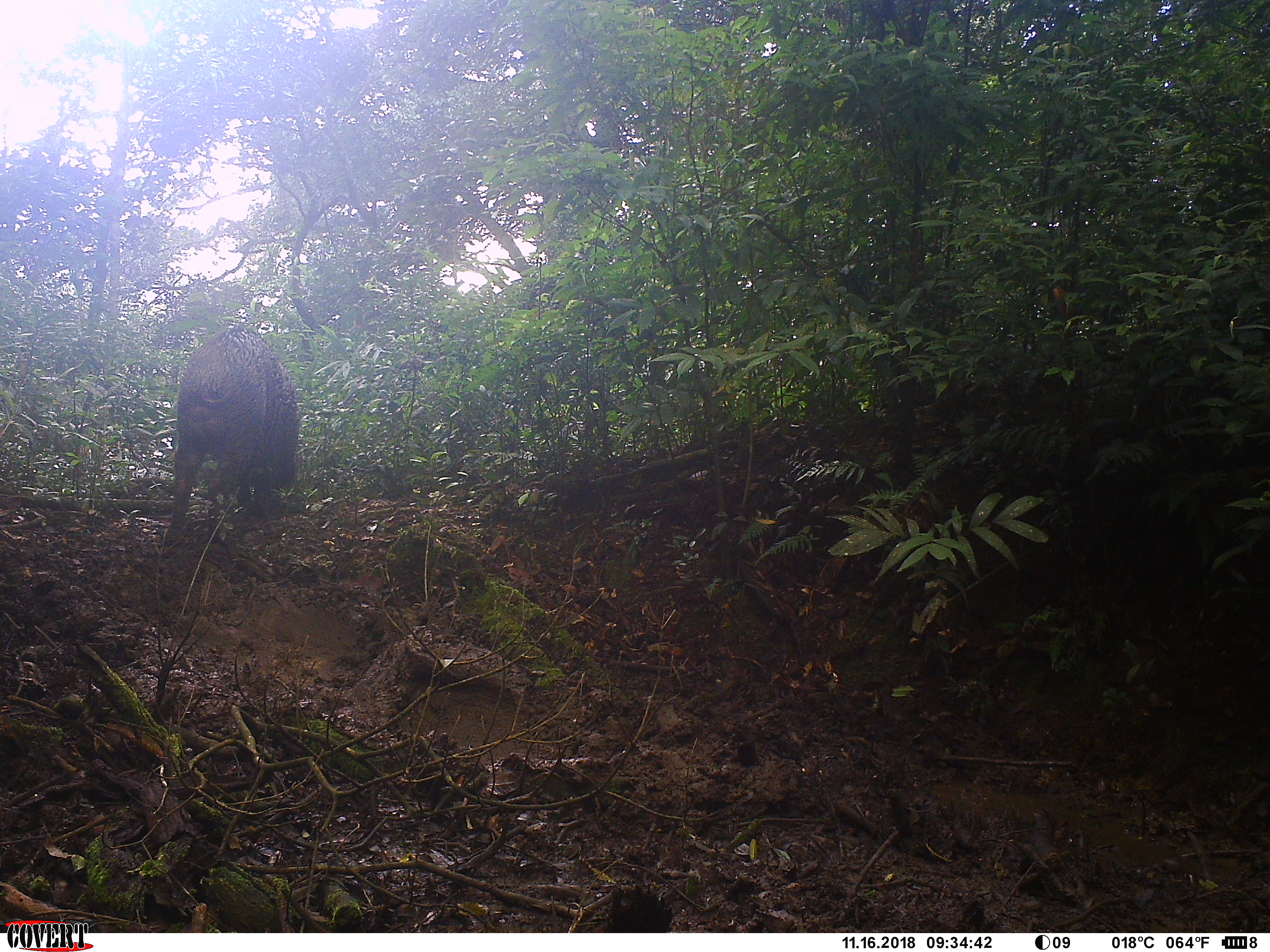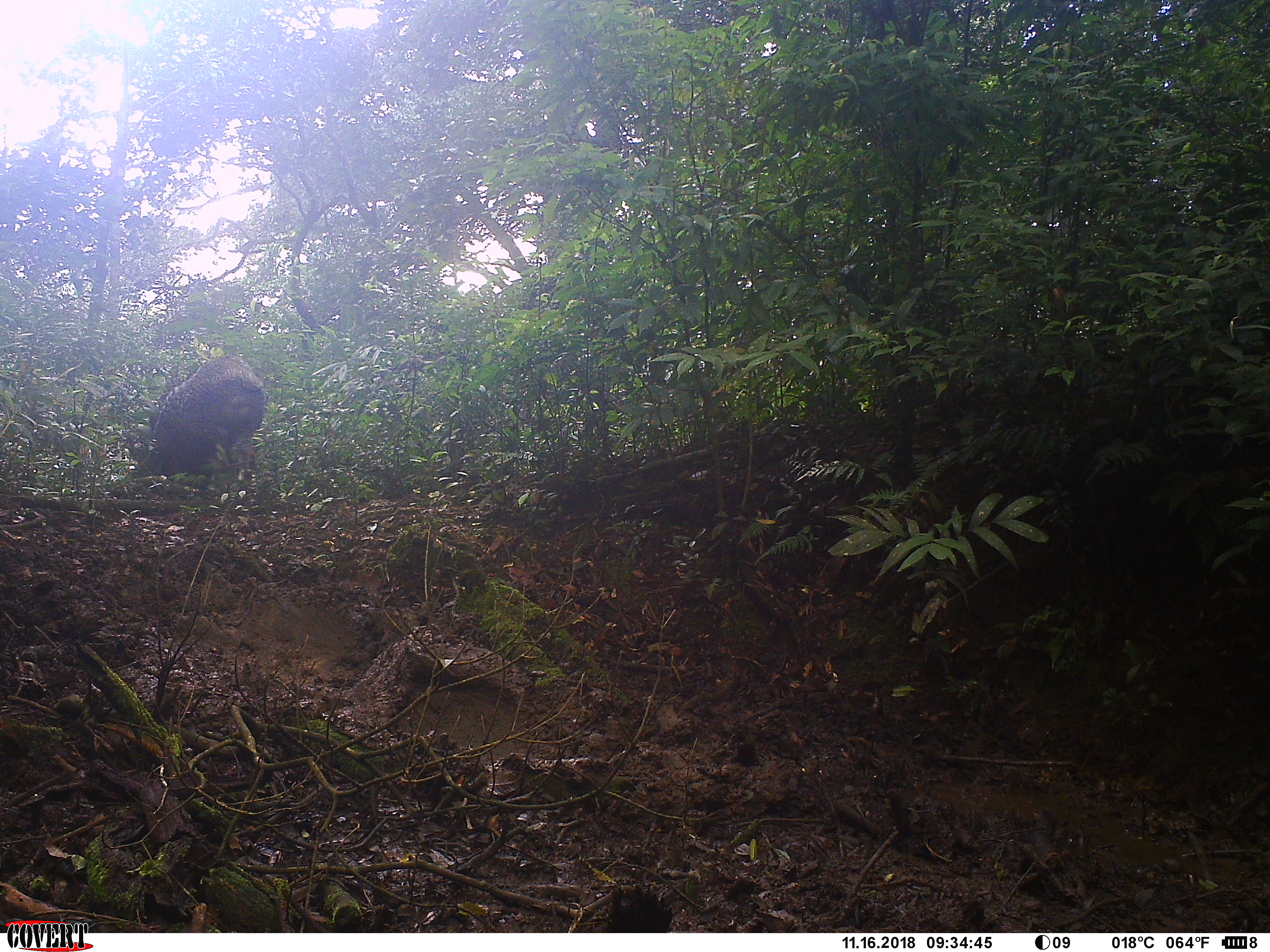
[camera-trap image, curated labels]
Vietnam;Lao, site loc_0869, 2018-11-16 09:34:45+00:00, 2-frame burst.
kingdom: Animalia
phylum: Chordata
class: Mammalia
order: Artiodactyla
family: Suidae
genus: Sus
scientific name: Sus scrofa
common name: eurasian wild pig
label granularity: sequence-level